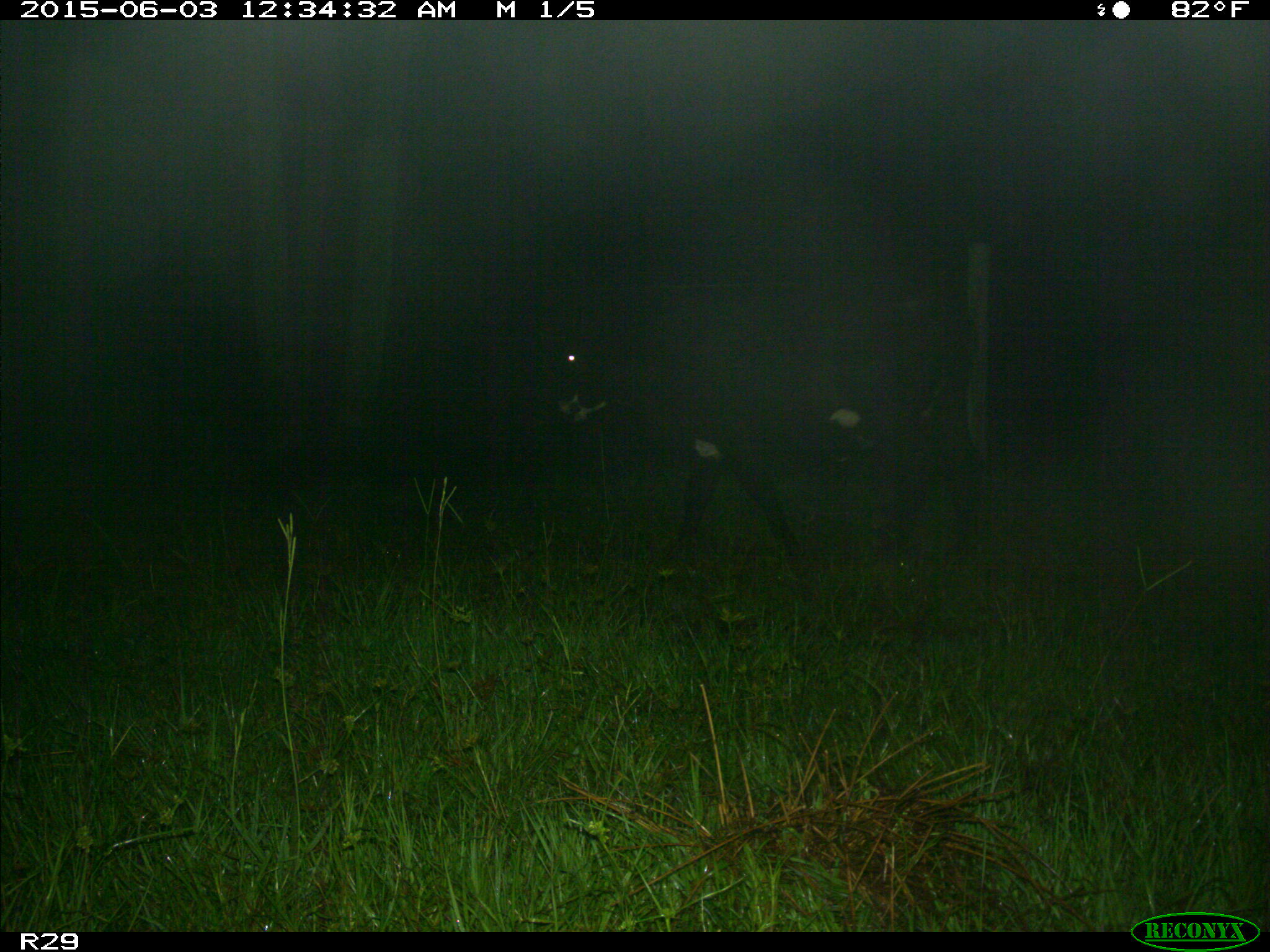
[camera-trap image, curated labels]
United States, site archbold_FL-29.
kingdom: Animalia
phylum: Chordata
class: Mammalia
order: Artiodactyla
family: Bovidae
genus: Bos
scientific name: Bos taurus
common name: domestic cow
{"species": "Bos taurus (domestic cow)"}